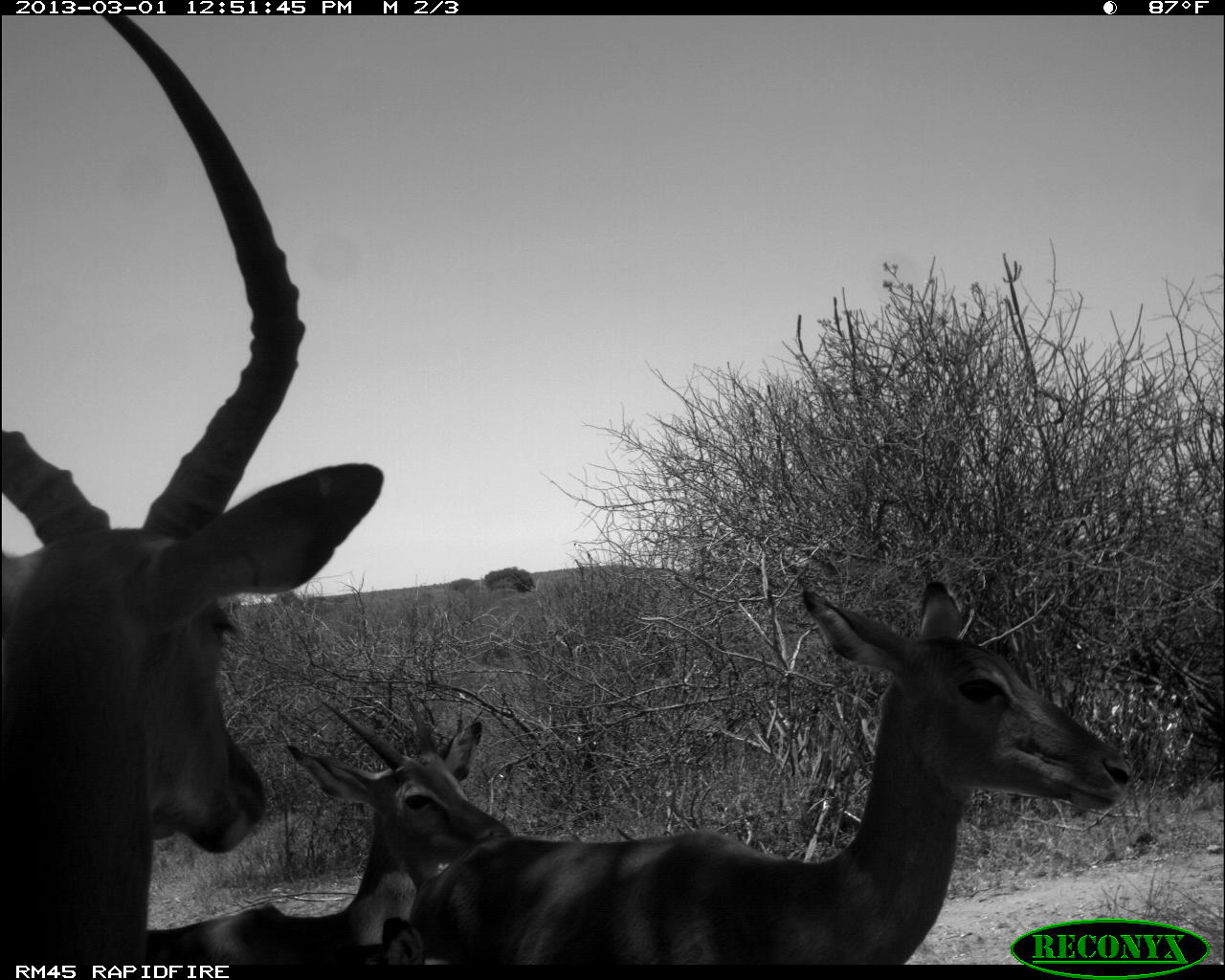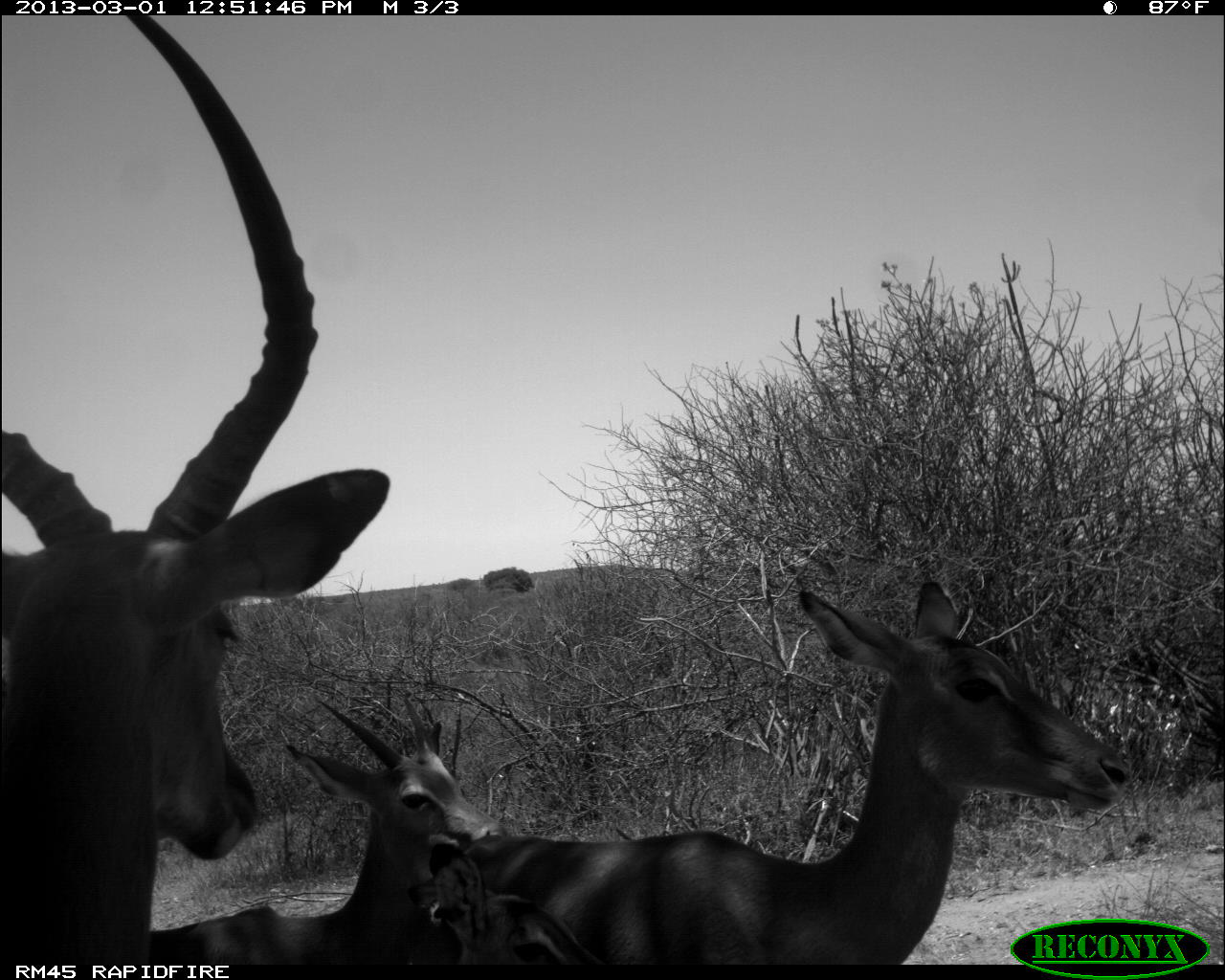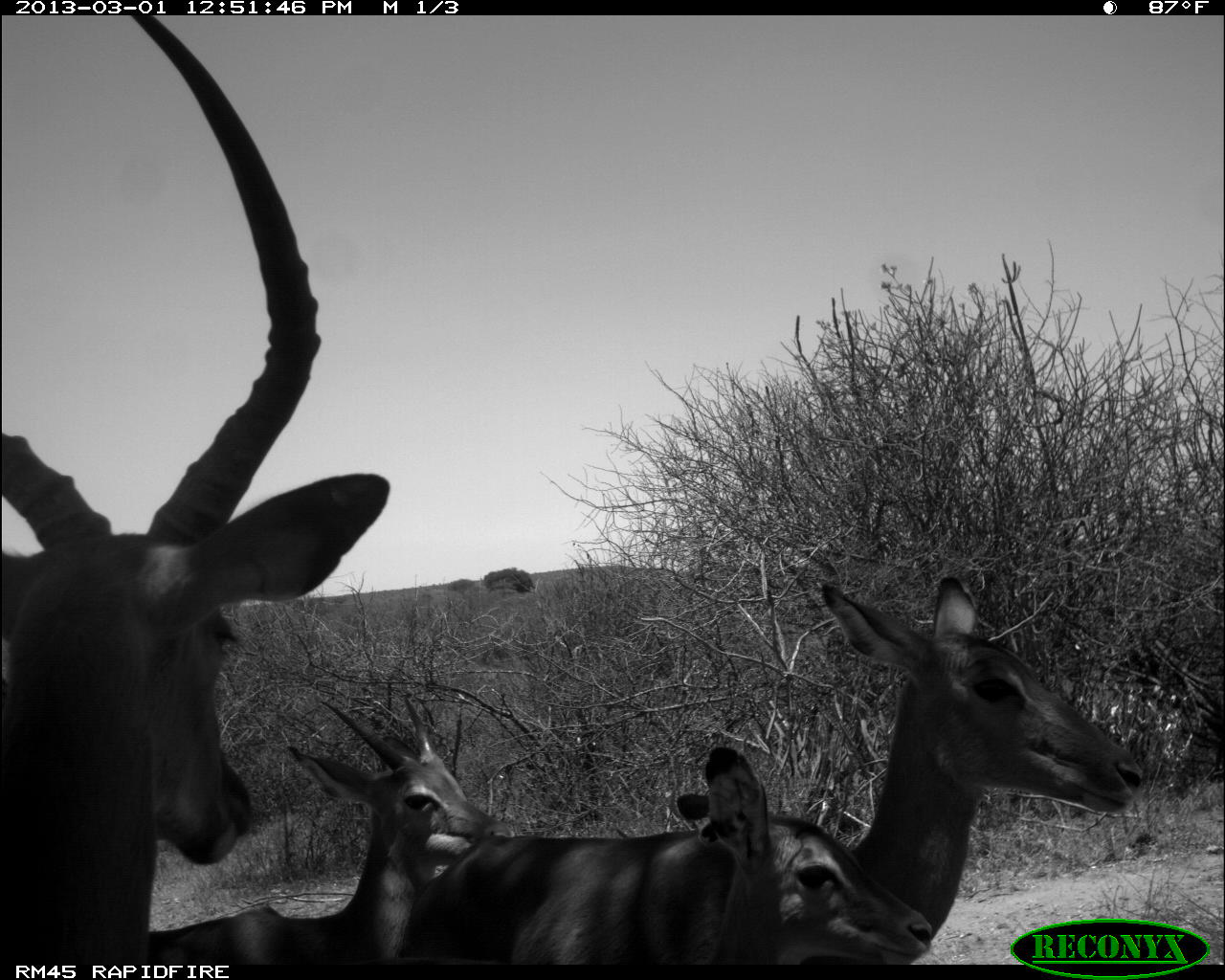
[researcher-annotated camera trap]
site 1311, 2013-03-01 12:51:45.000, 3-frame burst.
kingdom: Animalia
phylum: Chordata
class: Mammalia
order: Artiodactyla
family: Bovidae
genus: Aepyceros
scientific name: Aepyceros melampus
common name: impala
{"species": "Aepyceros melampus (impala)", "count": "4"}